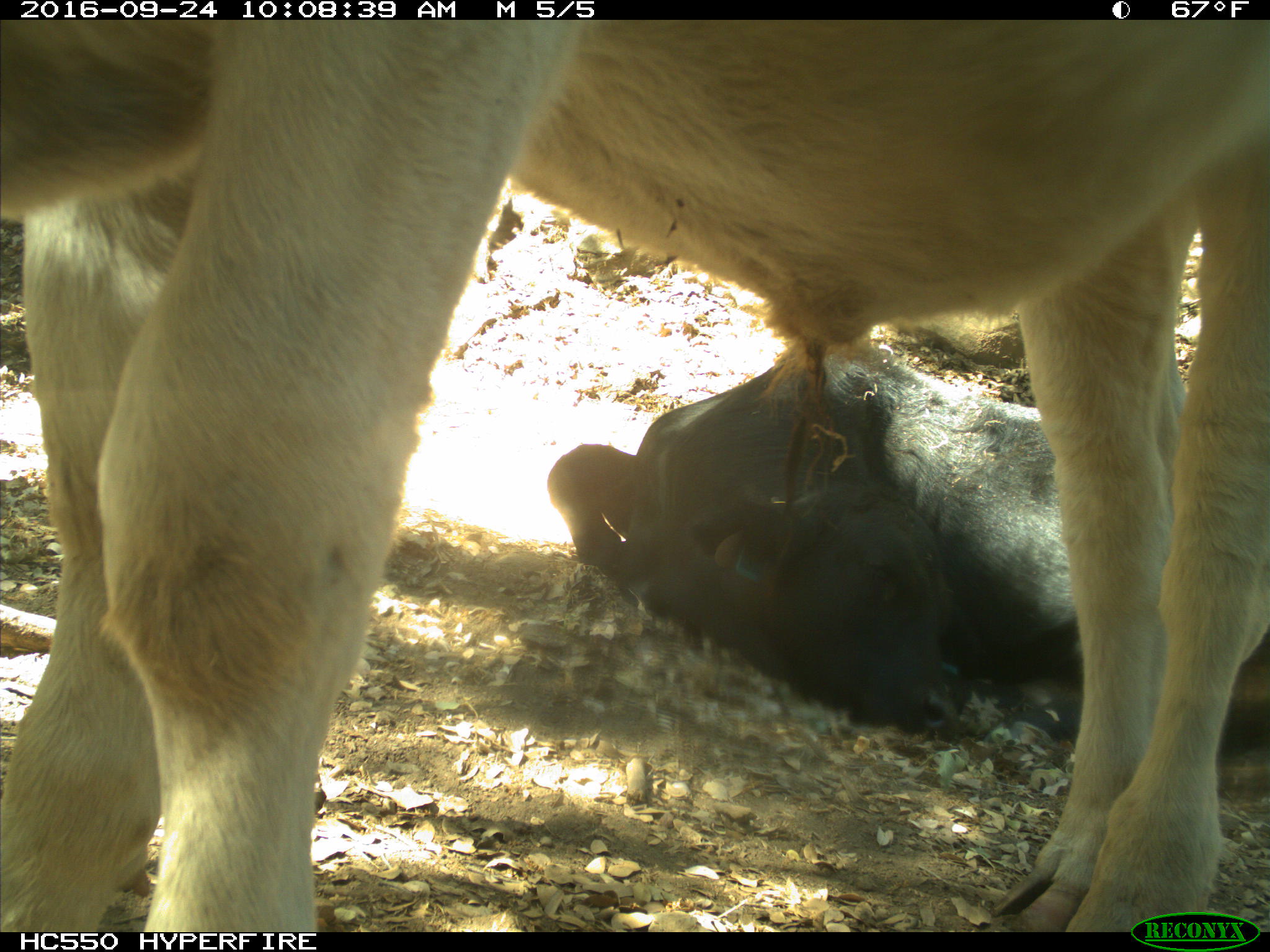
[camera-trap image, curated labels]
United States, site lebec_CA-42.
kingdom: Animalia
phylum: Chordata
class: Mammalia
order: Artiodactyla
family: Bovidae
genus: Bos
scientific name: Bos taurus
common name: domestic cow